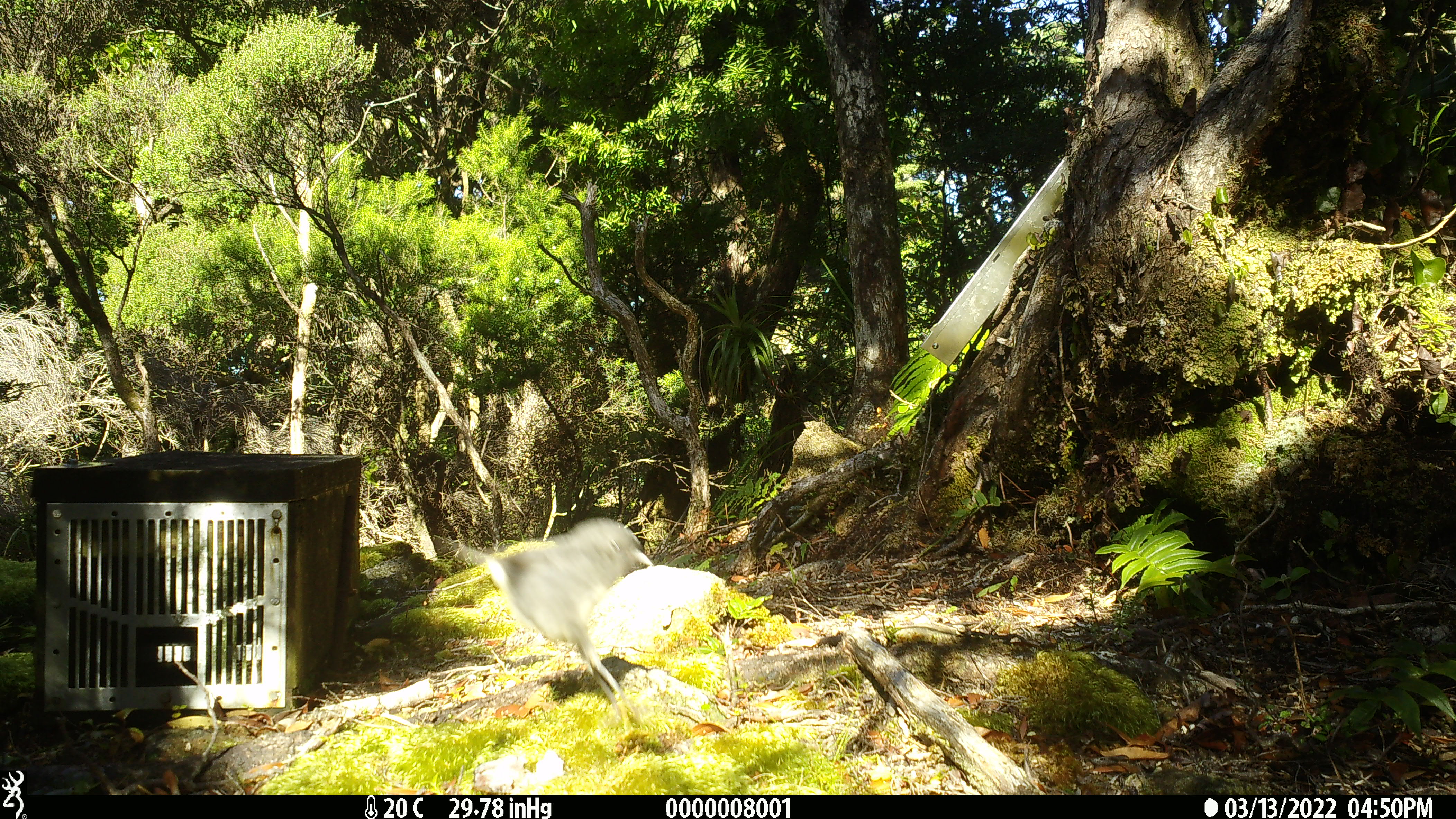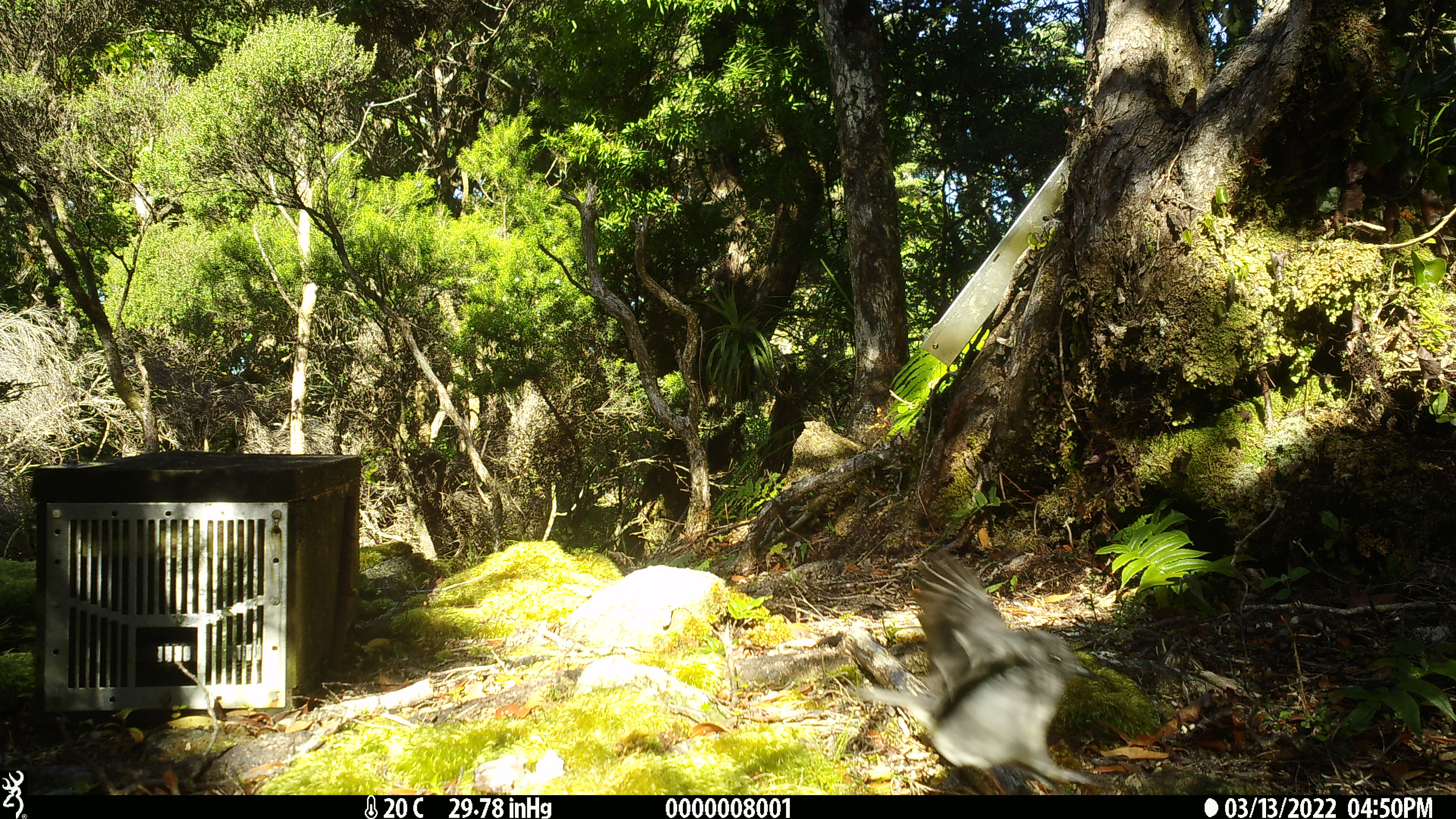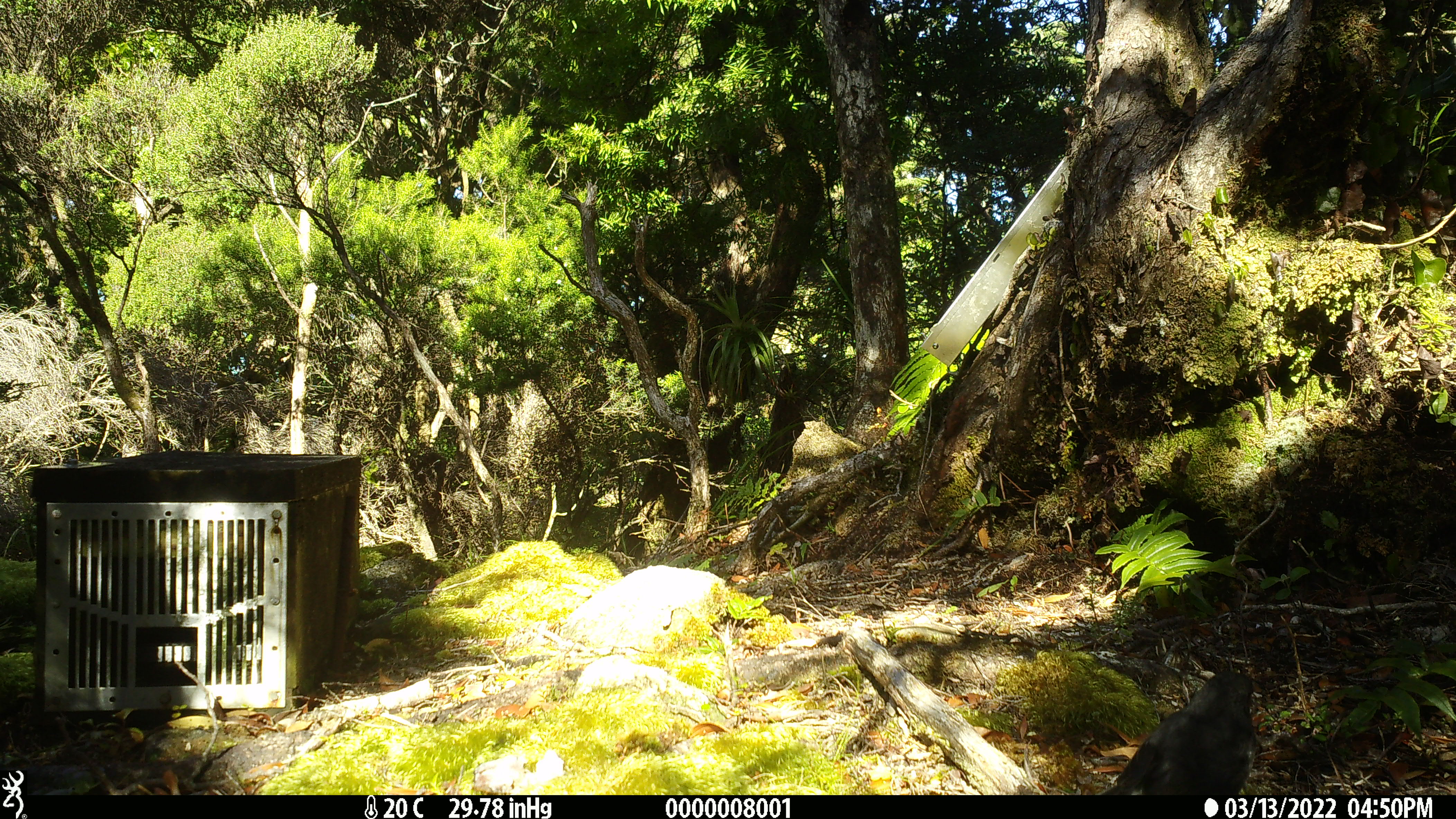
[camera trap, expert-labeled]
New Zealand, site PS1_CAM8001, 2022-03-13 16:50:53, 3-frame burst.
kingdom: Animalia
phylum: Chordata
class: Aves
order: Passeriformes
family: Petroicidae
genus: Petroica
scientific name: Petroica australis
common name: new zealand robin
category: robin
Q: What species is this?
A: Robin (new zealand robin) (Petroica australis).